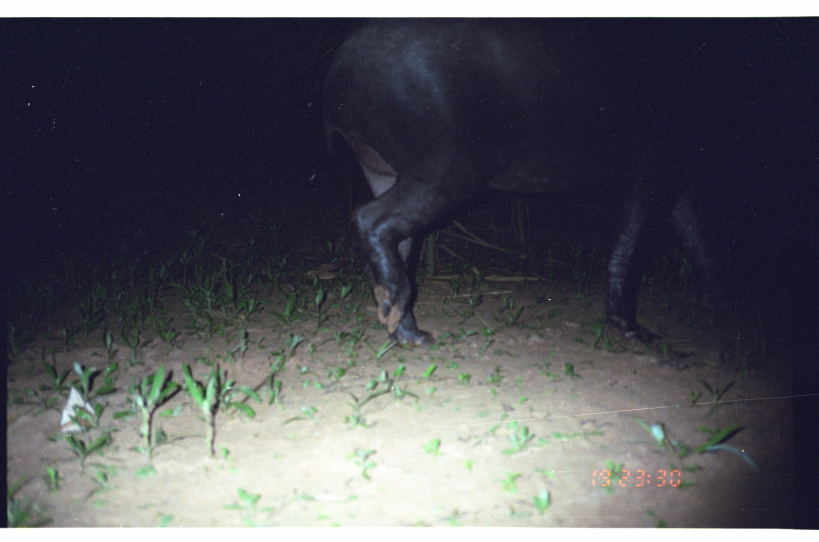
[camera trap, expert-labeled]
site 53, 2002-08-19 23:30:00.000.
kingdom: Animalia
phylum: Chordata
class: Mammalia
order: Perissodactyla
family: Tapiridae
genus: Tapirus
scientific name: Tapirus terrestris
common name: south american tapir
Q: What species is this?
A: Tapirus terrestris (south american tapir).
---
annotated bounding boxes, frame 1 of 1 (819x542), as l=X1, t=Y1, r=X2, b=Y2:
tapirus terrestris: l=315, t=16, r=791, b=354